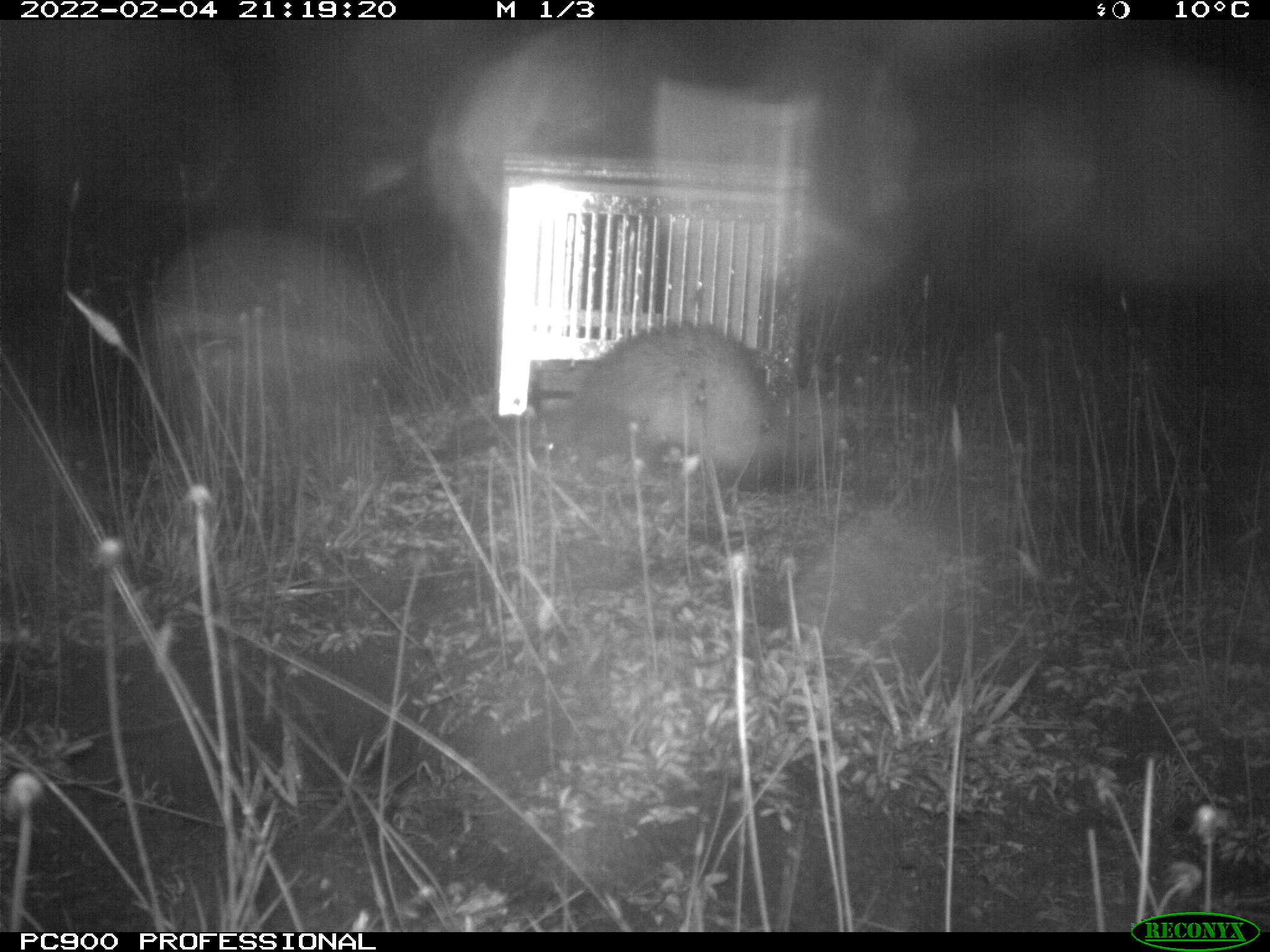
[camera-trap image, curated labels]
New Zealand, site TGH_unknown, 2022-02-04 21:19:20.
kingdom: Animalia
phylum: Chordata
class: Mammalia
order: Carnivora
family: Mustelidae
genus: Mustela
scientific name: Mustela furo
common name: ferret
Ferret (Mustela furo).